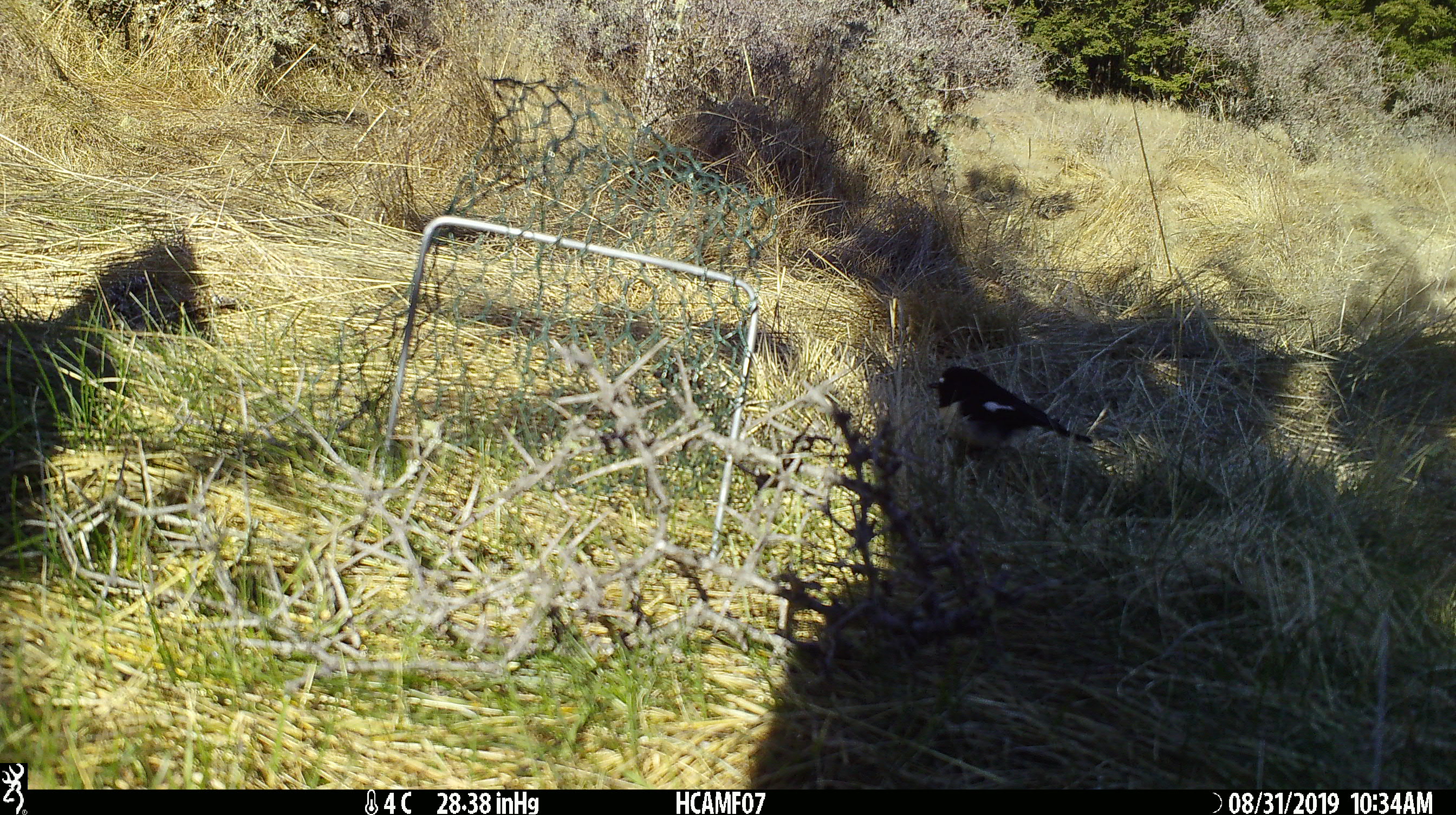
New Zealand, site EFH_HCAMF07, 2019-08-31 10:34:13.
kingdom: Animalia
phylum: Chordata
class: Aves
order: Passeriformes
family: Petroicidae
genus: Petroica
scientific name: Petroica macrocephala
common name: tomtit